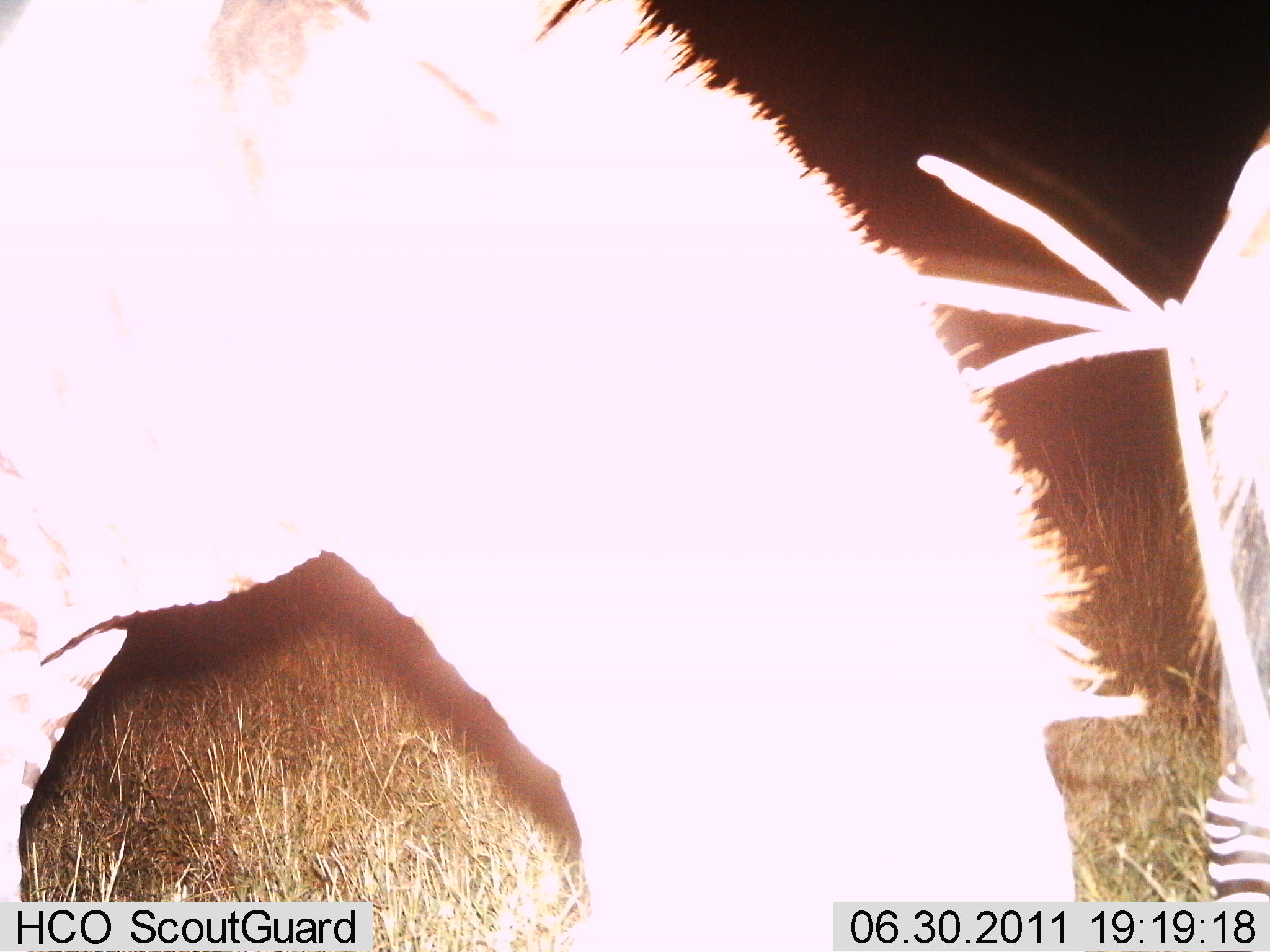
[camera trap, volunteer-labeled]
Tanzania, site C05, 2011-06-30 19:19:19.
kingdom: Animalia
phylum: Chordata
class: Mammalia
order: Perissodactyla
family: Equidae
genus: Equus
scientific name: Equus quagga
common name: plains zebra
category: zebra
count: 2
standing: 8%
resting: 0%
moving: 8%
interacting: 8%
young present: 0%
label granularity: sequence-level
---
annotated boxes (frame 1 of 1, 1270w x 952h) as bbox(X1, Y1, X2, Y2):
animal: bbox(0, 0, 1149, 950); bbox(877, 125, 1270, 905)